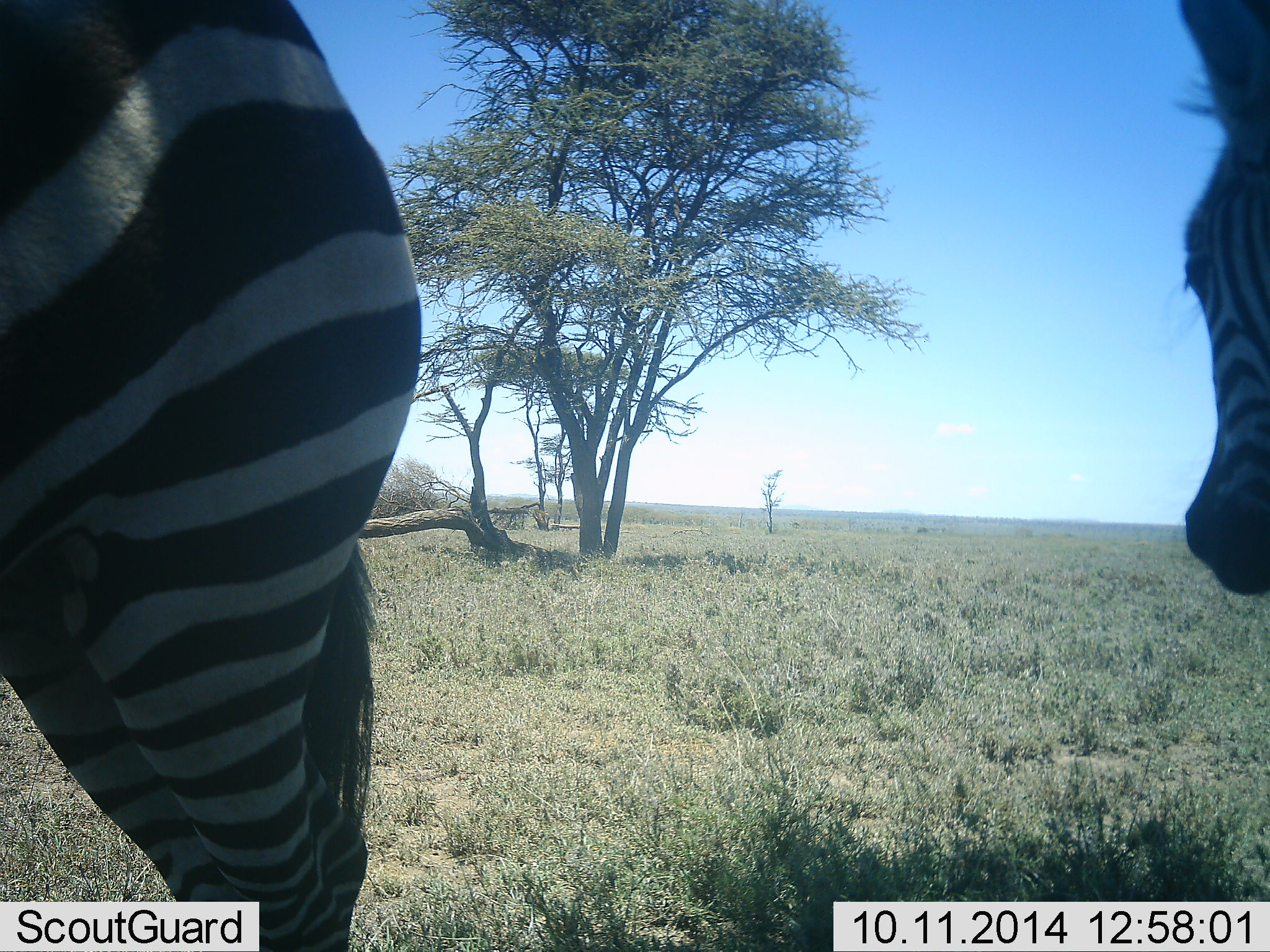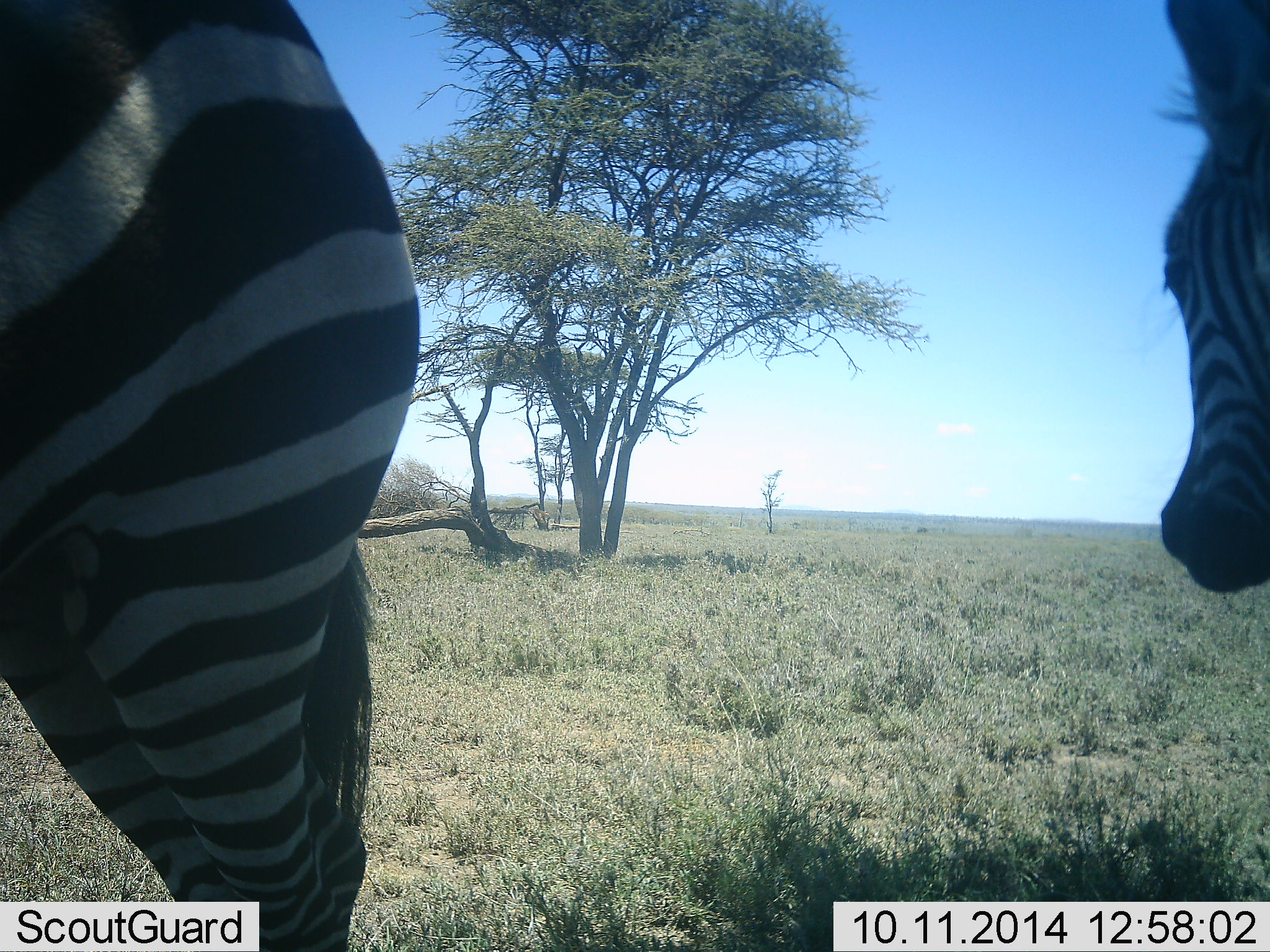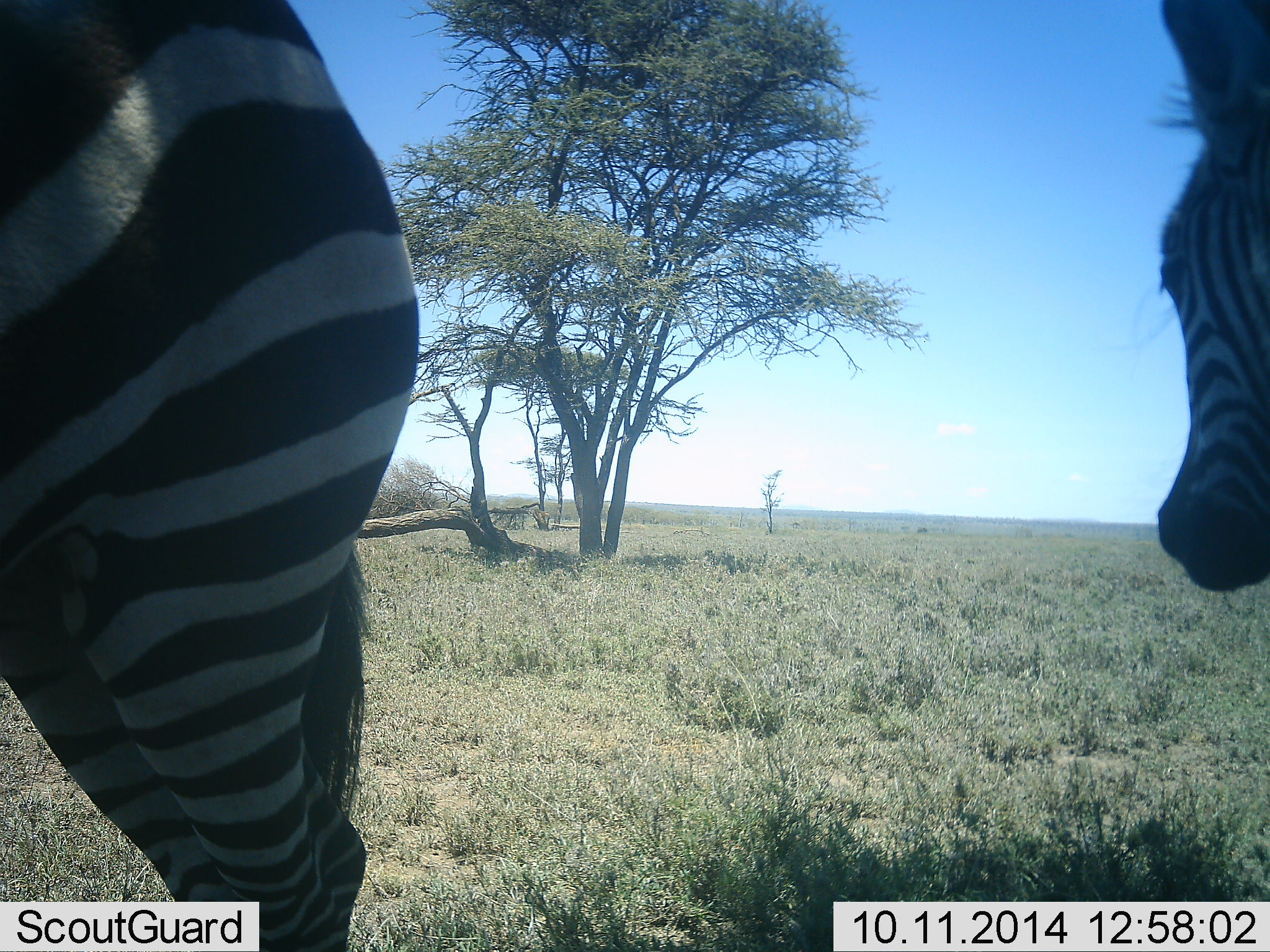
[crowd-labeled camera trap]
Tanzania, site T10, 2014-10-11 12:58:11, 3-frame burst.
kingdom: Animalia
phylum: Chordata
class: Mammalia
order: Perissodactyla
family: Equidae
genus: Equus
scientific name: Equus quagga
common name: plains zebra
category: zebra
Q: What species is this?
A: Zebra (plains zebra) (Equus quagga).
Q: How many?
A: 2.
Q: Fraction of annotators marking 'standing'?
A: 80%.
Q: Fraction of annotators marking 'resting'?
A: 0%.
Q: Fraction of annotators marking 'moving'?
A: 20%.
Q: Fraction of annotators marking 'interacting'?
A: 0%.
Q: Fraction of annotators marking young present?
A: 20%.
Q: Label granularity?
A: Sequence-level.